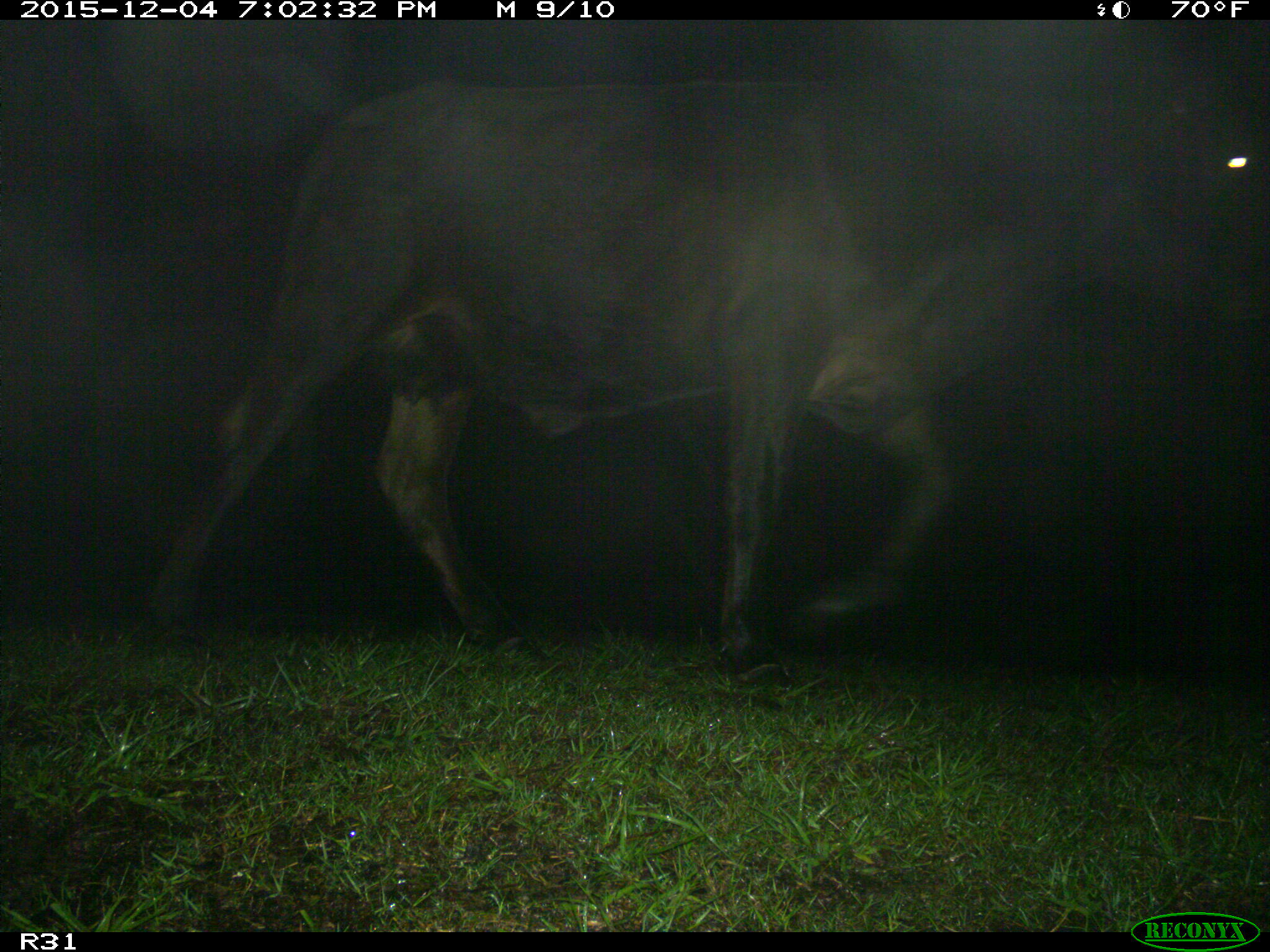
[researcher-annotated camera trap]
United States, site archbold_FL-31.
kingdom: Animalia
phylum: Chordata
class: Mammalia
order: Artiodactyla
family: Bovidae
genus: Bos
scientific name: Bos taurus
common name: domestic cow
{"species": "Bos taurus (domestic cow)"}